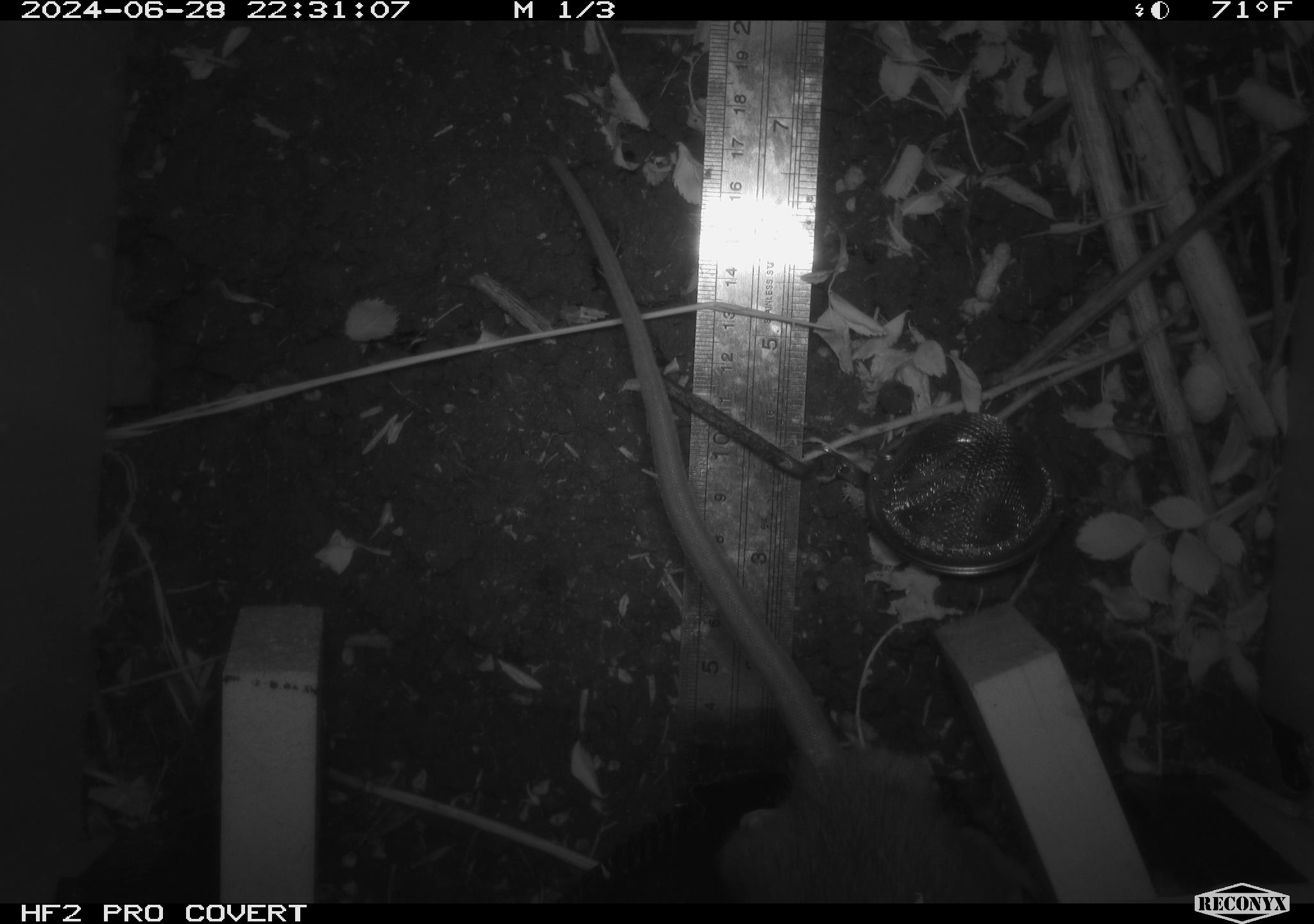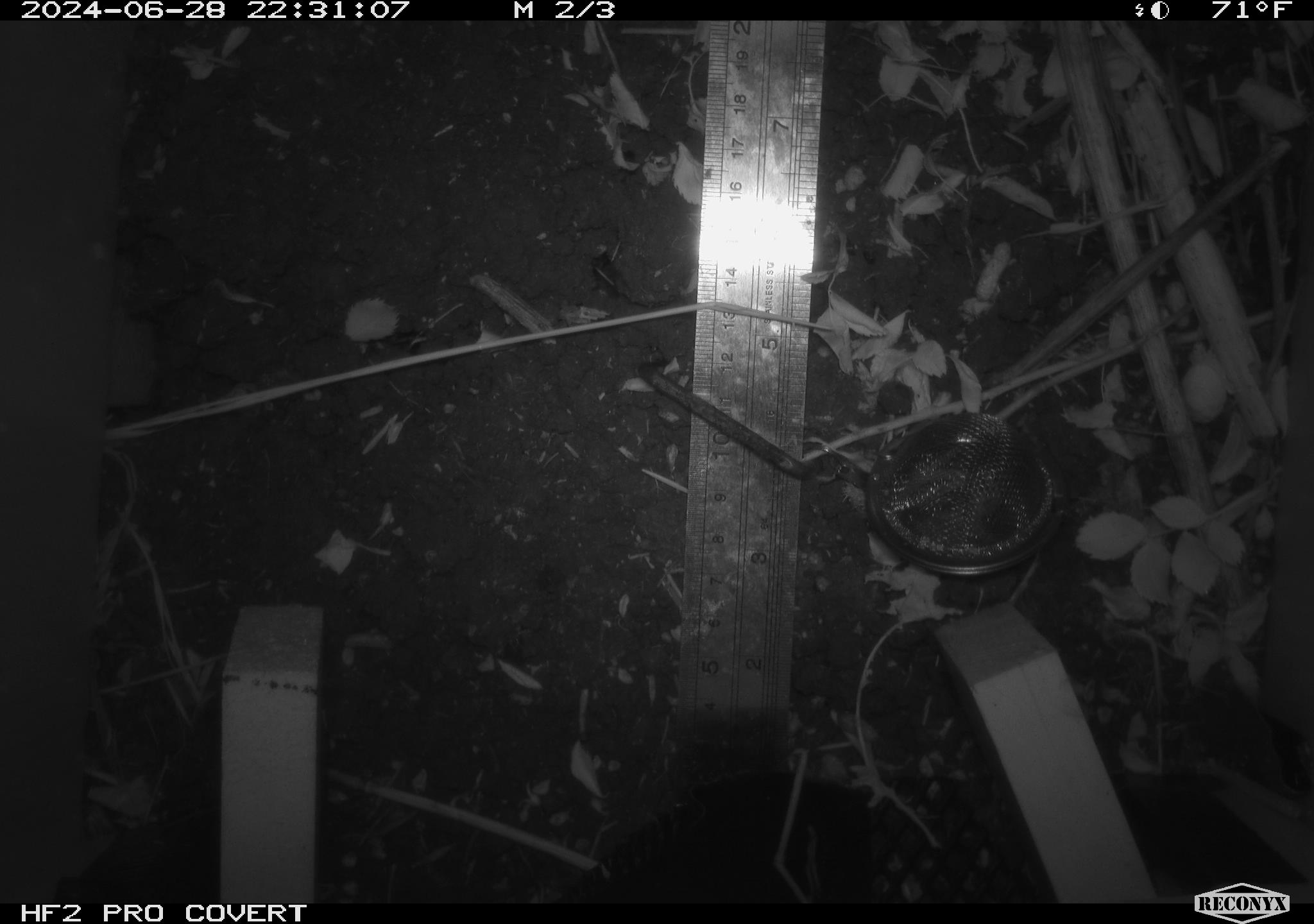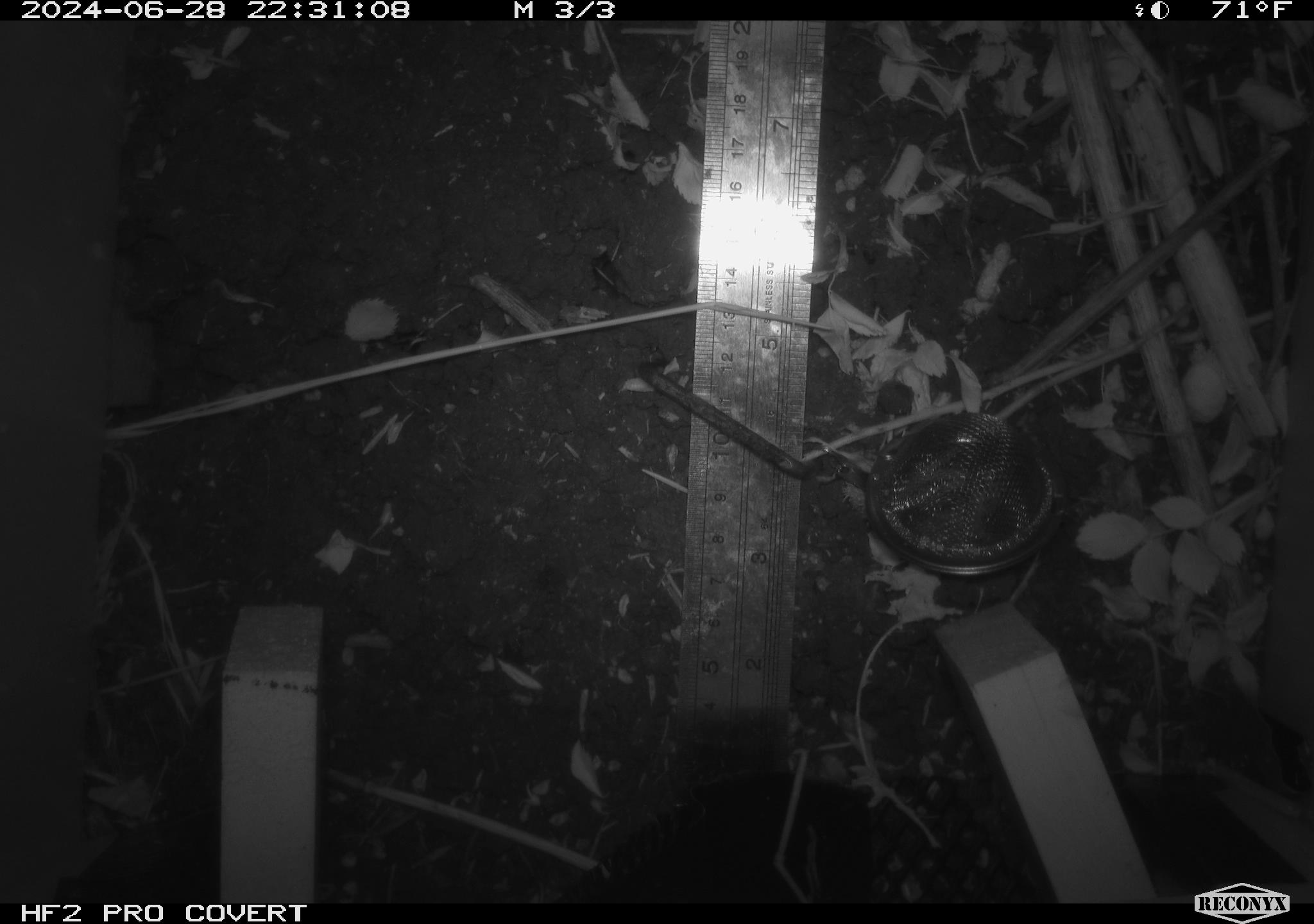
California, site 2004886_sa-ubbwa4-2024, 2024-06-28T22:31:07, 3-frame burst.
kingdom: Animalia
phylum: Chordata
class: Mammalia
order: Rodentia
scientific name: Rodentia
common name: woodrat or rat or mouse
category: woodrat or rat or mouse species